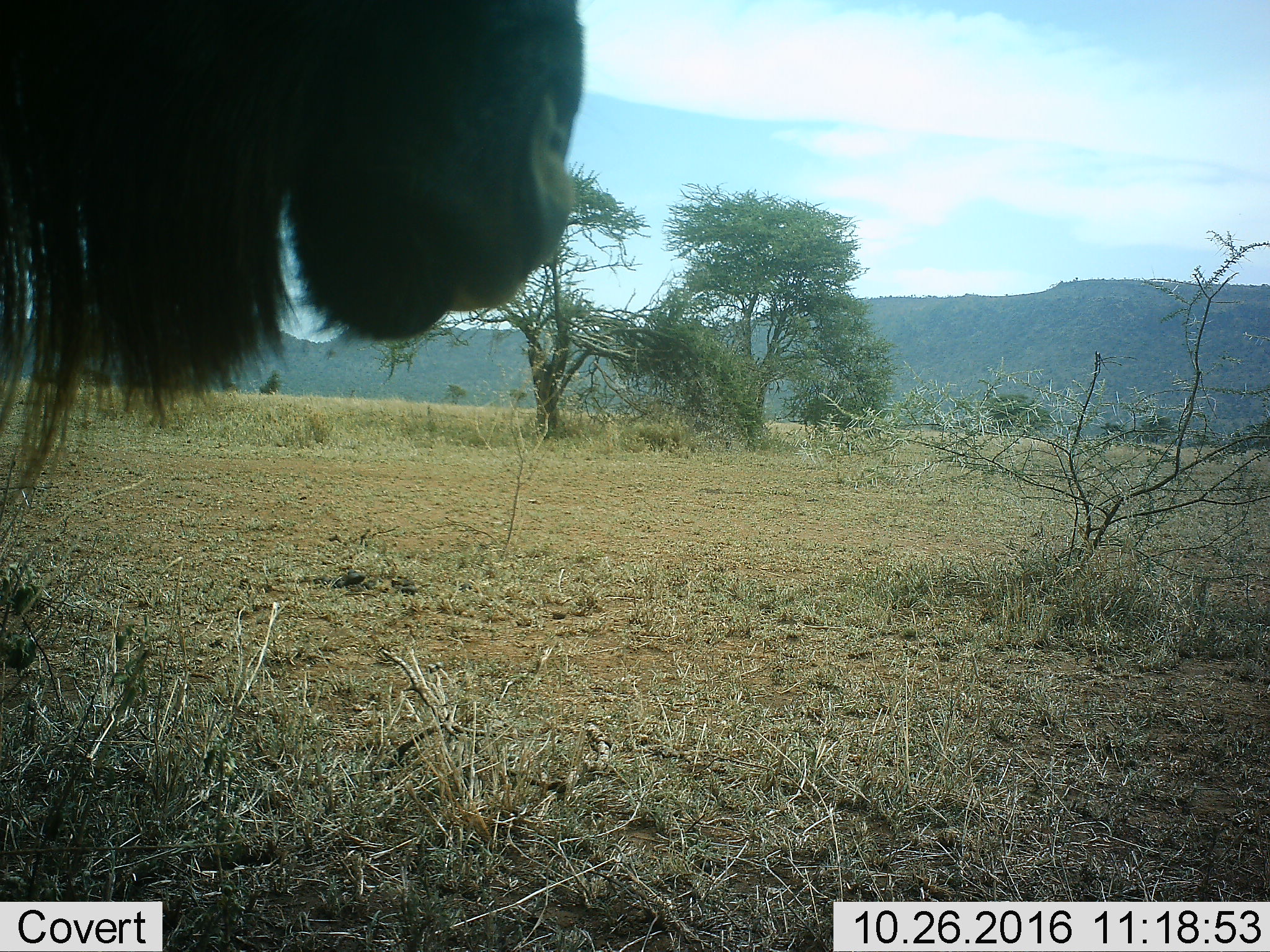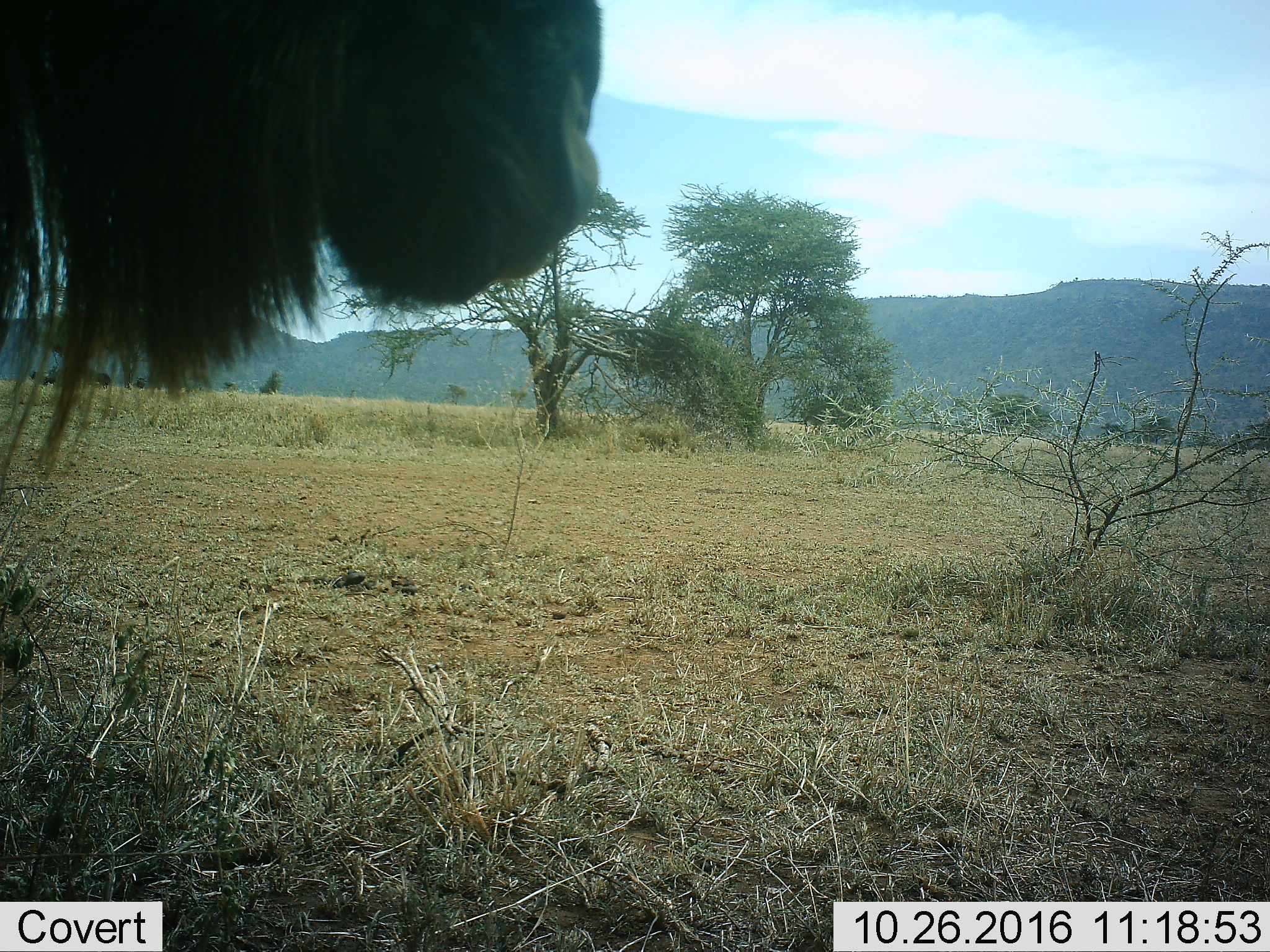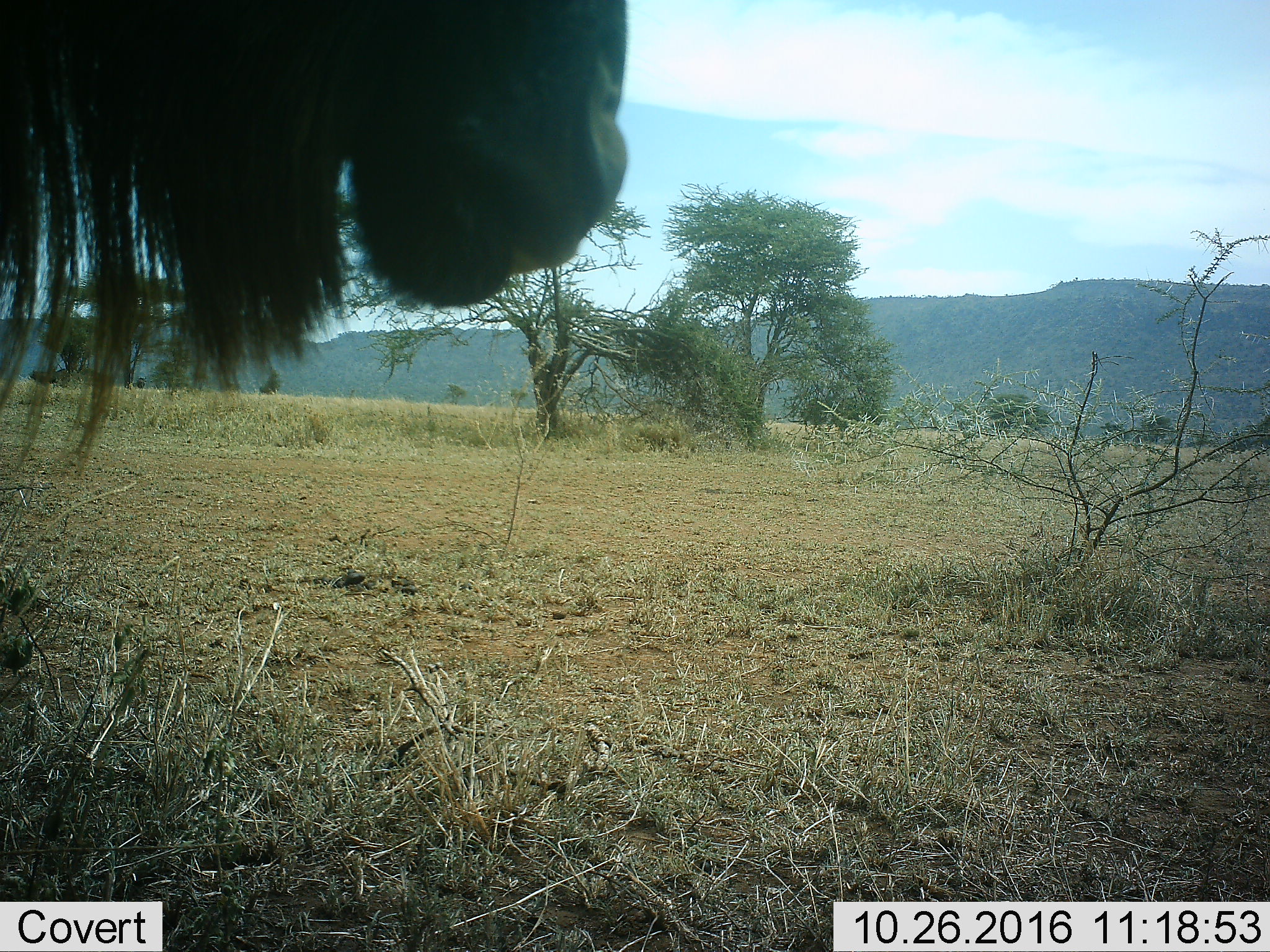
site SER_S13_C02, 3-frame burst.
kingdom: Animalia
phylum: Chordata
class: Mammalia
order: Artiodactyla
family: Bovidae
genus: Connochaetes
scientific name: Connochaetes taurinus taurinus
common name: blue wildebeest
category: wildebeestblue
Wildebeestblue (blue wildebeest) (Connochaetes taurinus taurinus), count 1. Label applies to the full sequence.